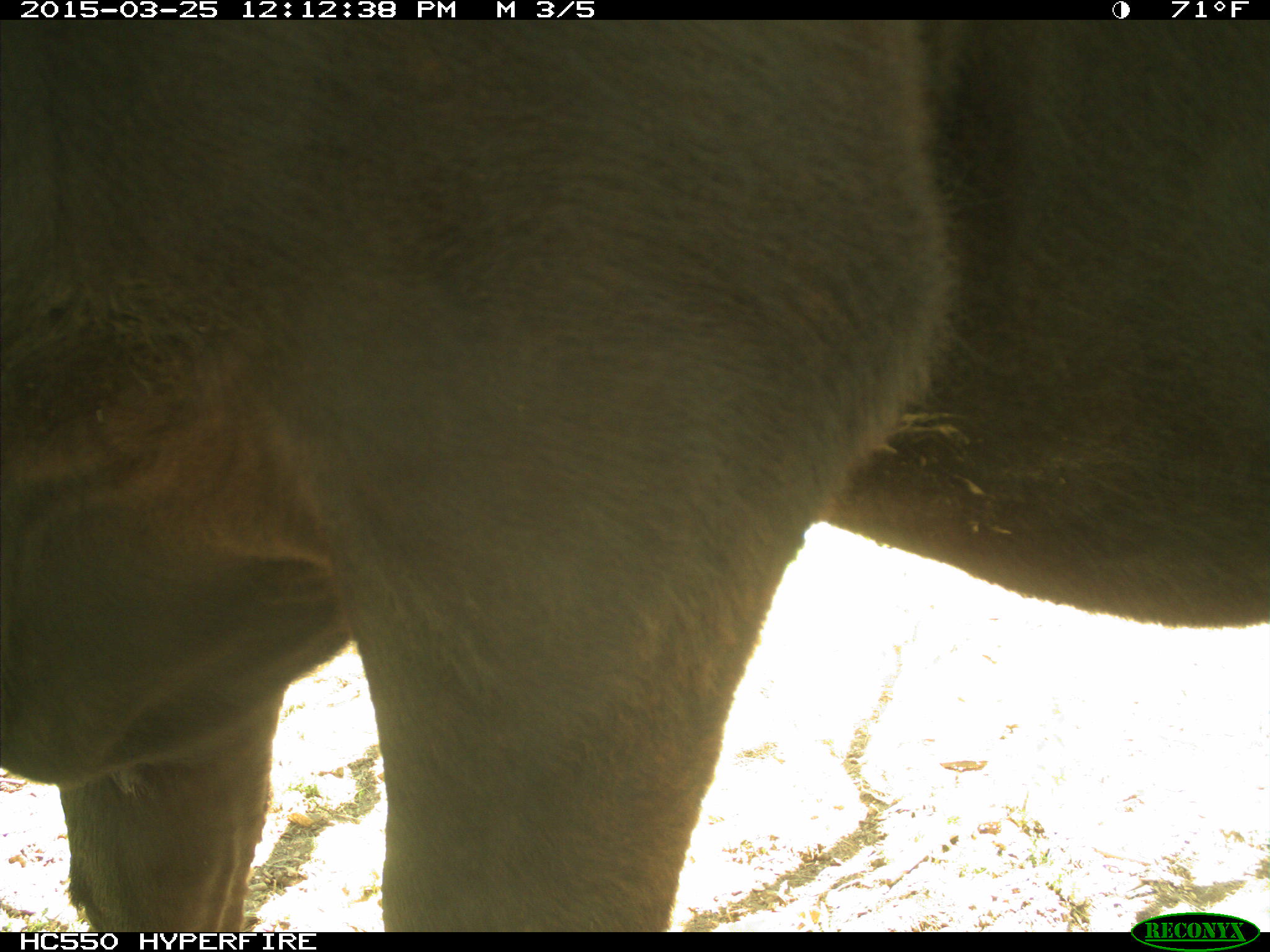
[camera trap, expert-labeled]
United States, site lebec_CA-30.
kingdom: Animalia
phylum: Chordata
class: Mammalia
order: Artiodactyla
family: Bovidae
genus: Bos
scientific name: Bos taurus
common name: domestic cow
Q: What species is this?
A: Bos taurus (domestic cow).